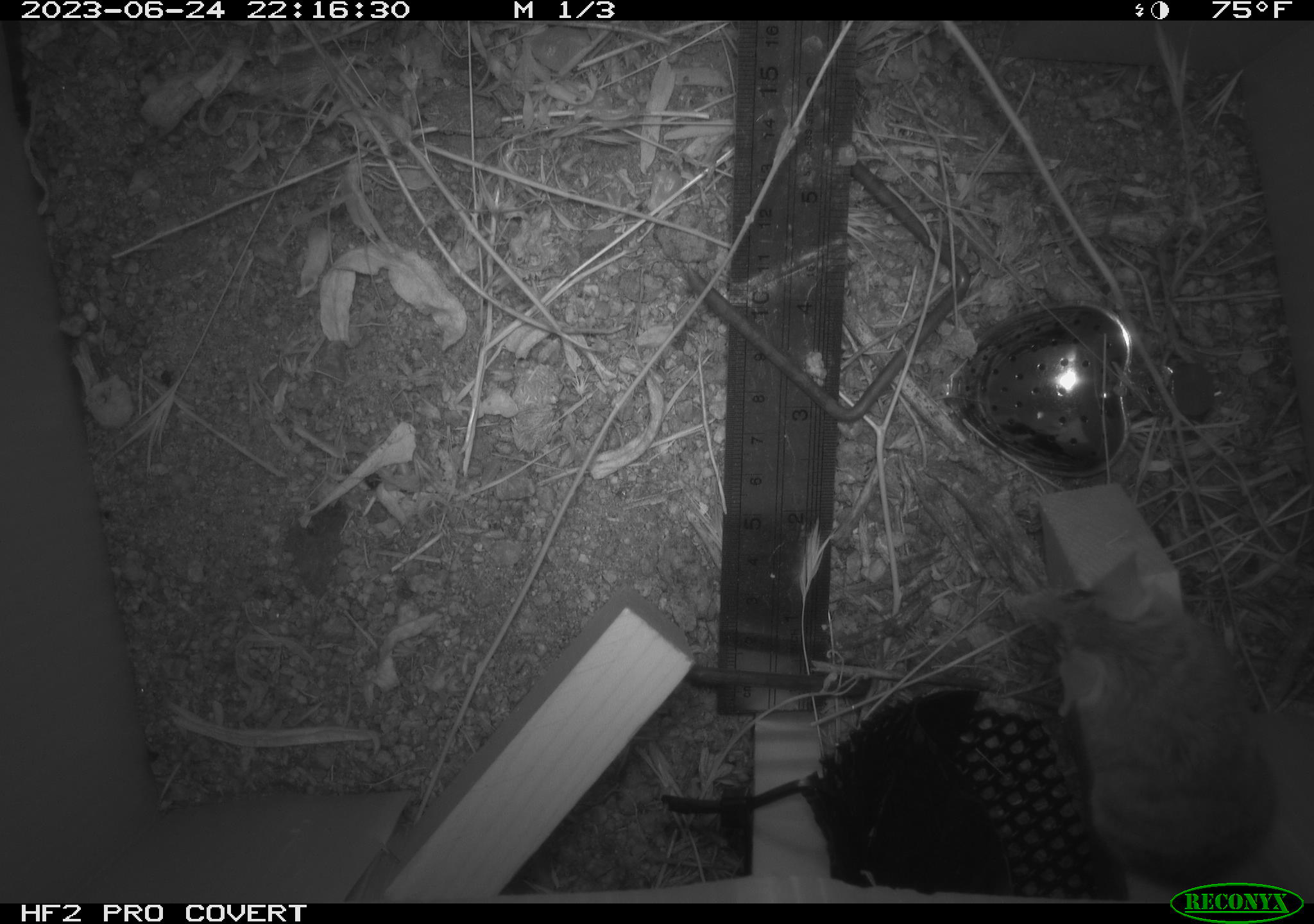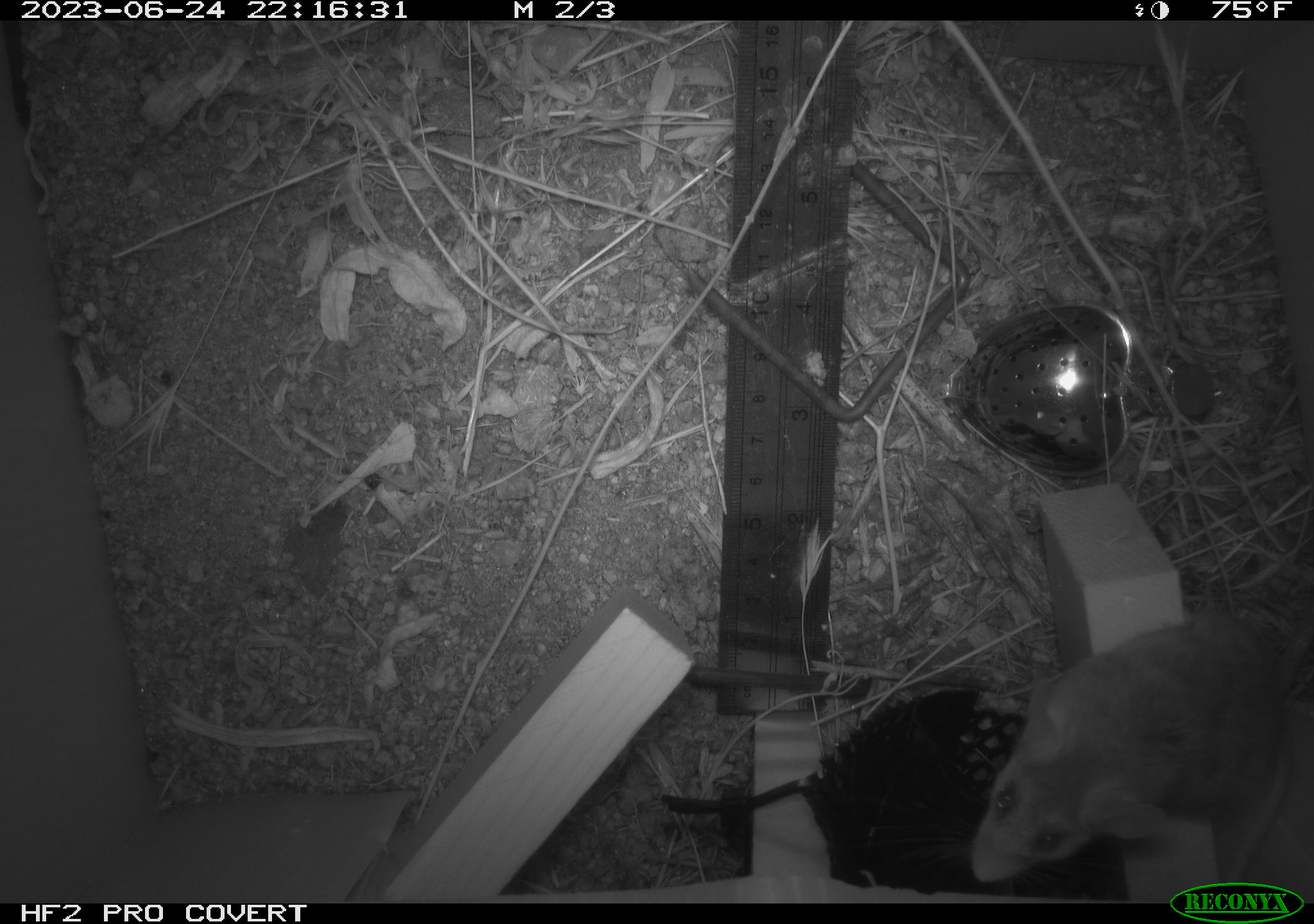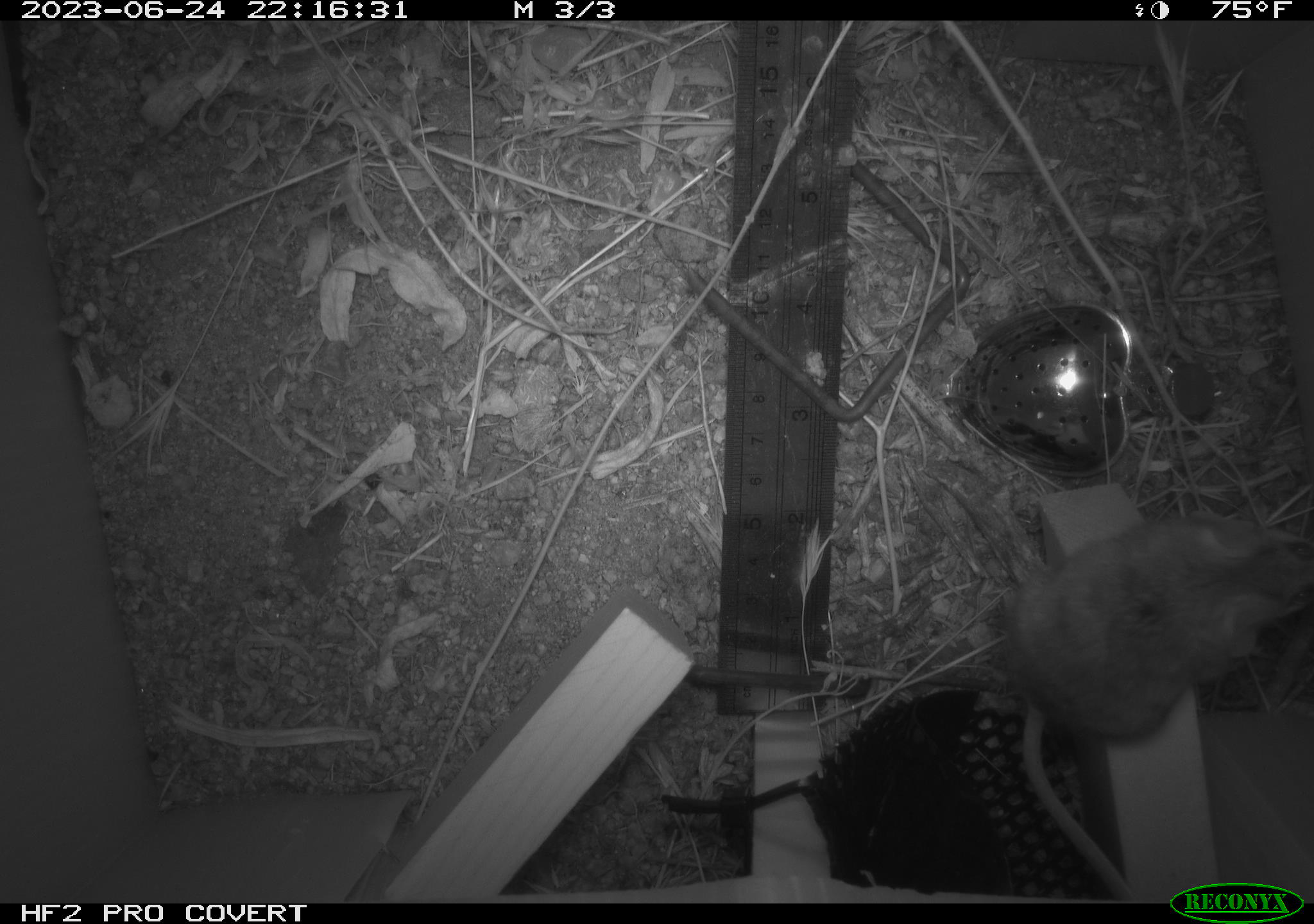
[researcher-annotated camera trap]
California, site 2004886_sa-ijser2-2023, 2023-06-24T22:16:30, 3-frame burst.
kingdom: Animalia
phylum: Chordata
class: Mammalia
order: Rodentia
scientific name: Rodentia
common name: mouse species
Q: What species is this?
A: Mouse species (Rodentia).